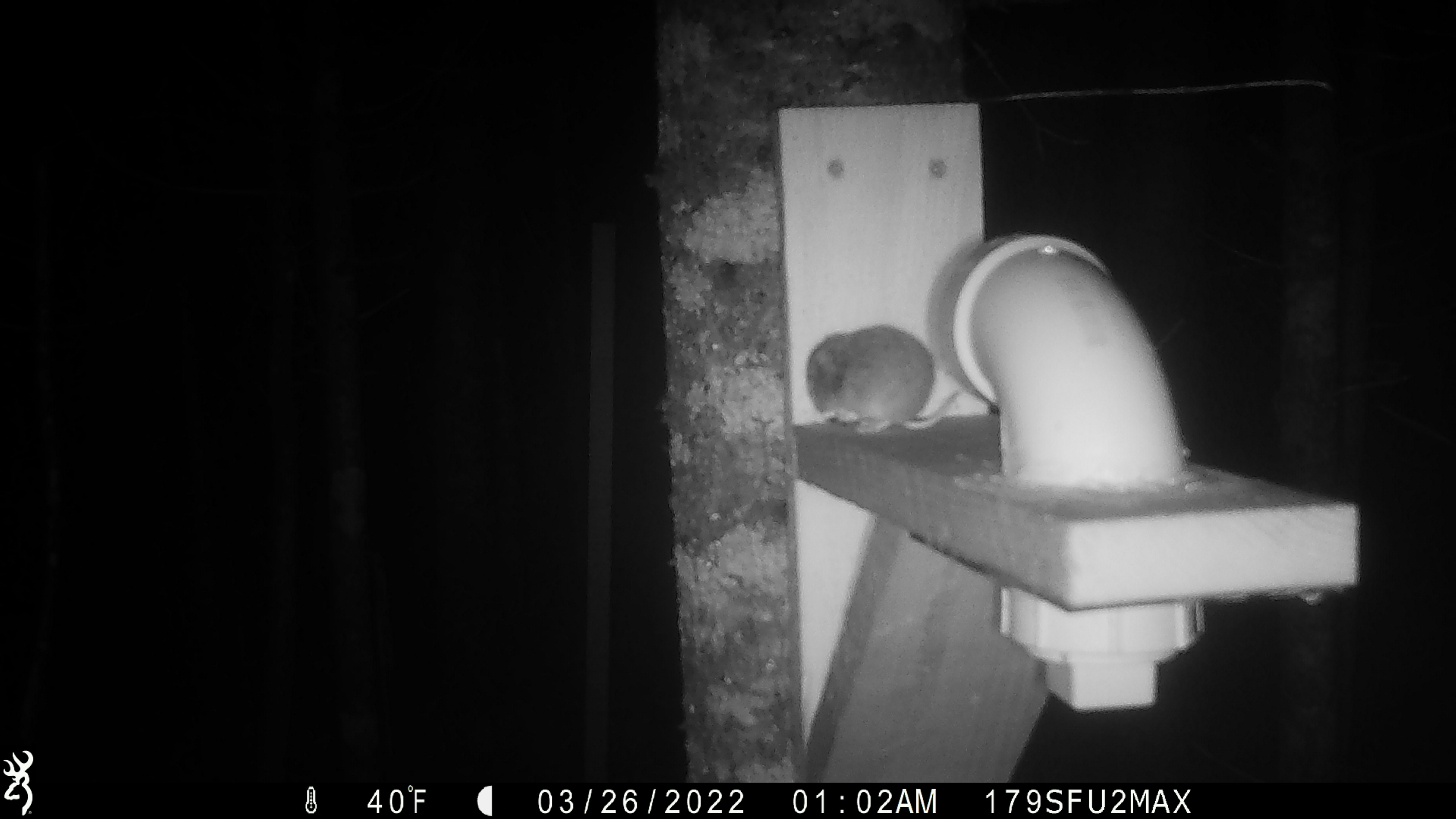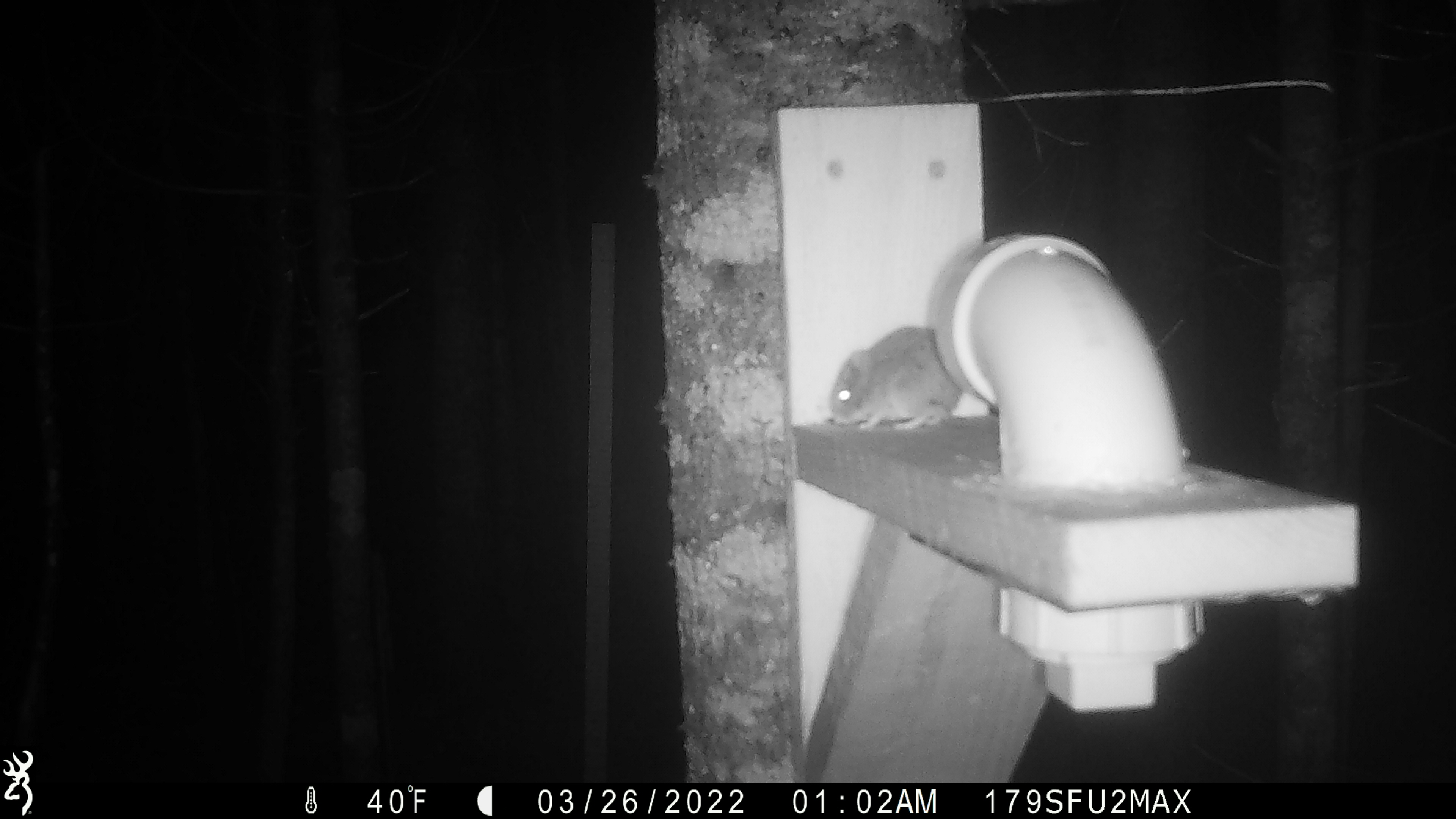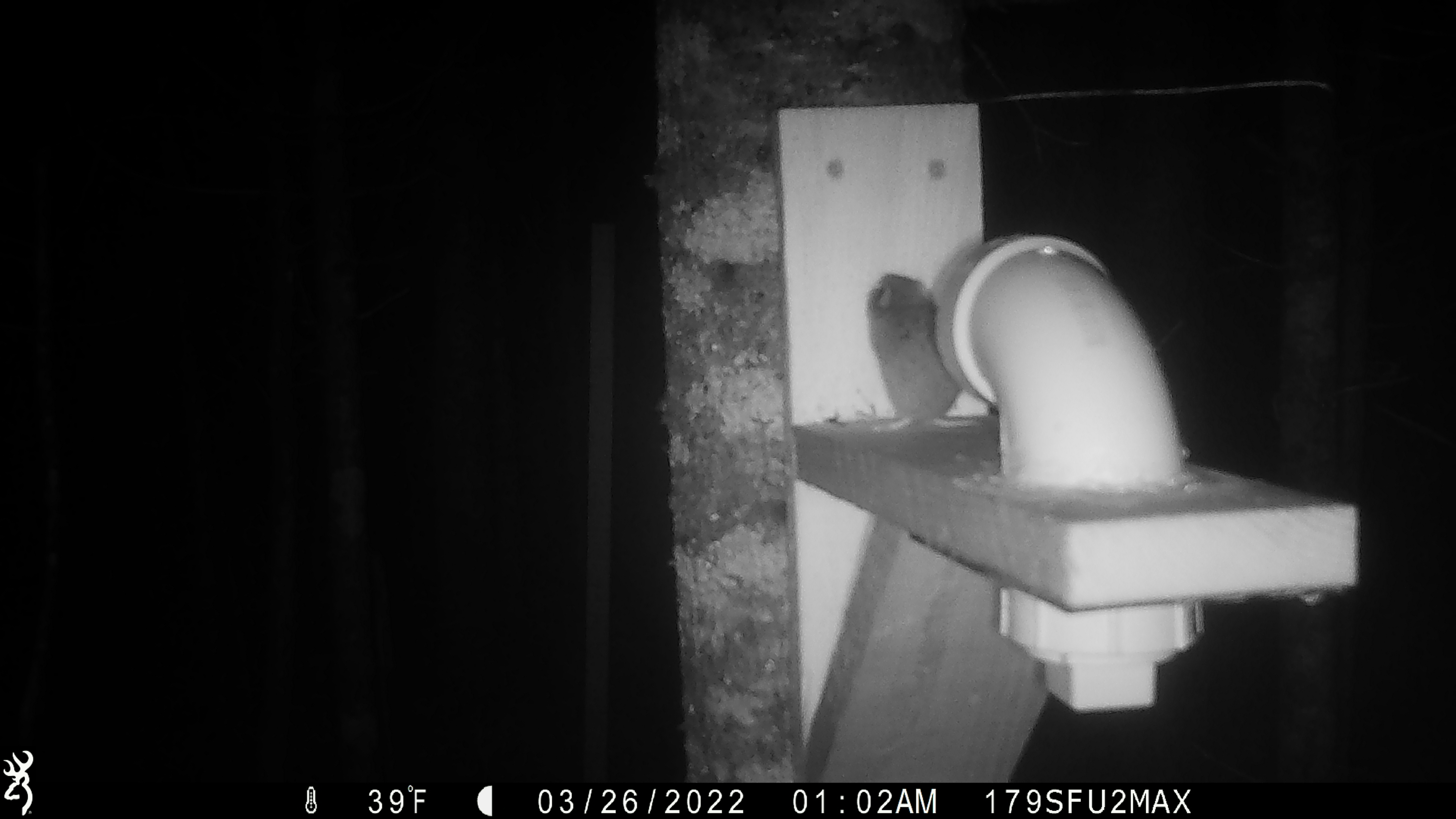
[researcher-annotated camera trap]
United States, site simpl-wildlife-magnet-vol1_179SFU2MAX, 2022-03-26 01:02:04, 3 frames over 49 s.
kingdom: Animalia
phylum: Chordata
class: Mammalia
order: Rodentia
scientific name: Rodentia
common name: mouse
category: mouse sp.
Mouse sp. (mouse) (Rodentia).